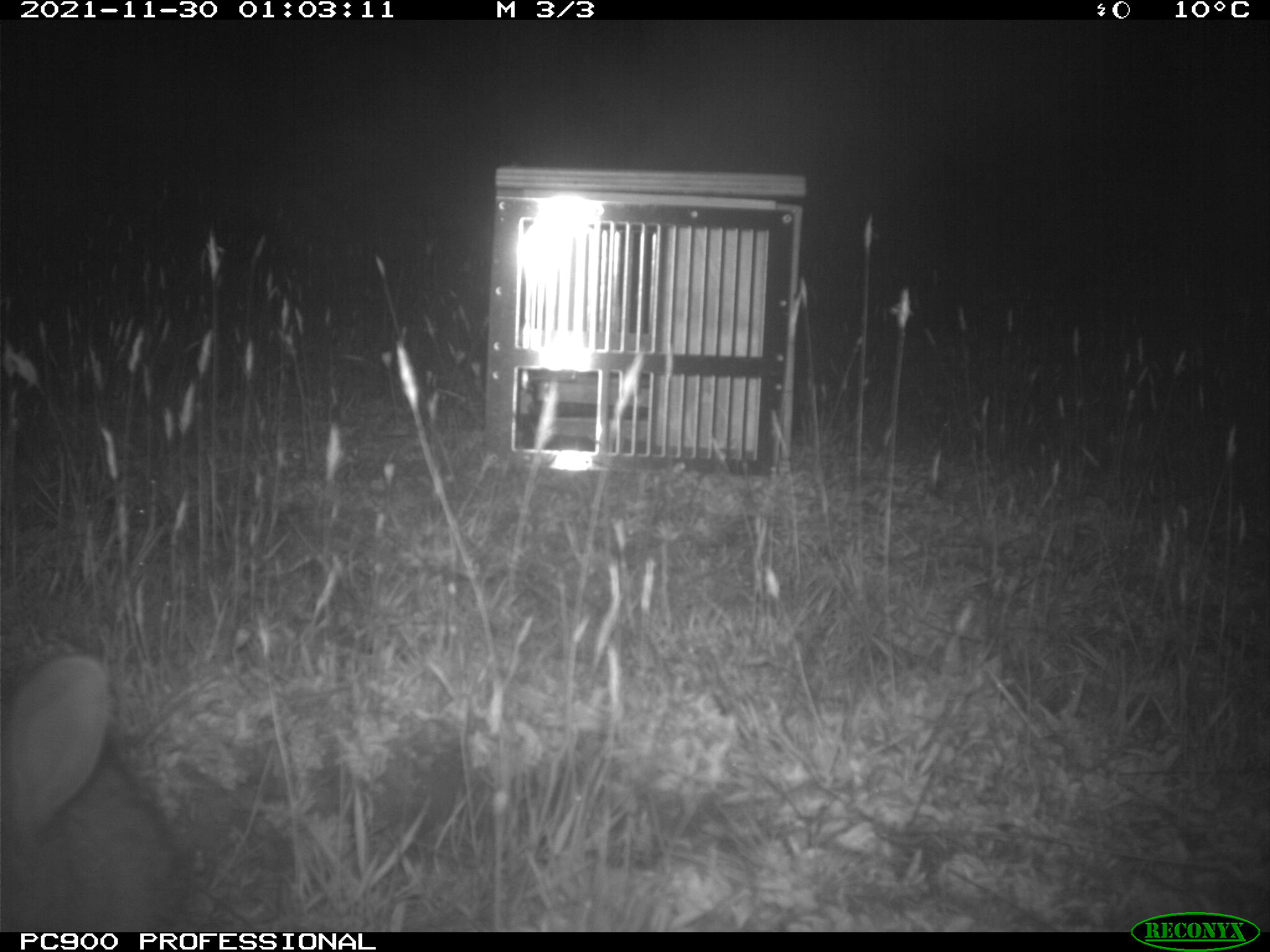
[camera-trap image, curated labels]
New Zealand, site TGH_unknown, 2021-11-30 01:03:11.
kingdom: Animalia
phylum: Chordata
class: Mammalia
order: Lagomorpha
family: Leporidae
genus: Oryctolagus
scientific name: Oryctolagus cuniculus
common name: european rabbit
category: rabbit